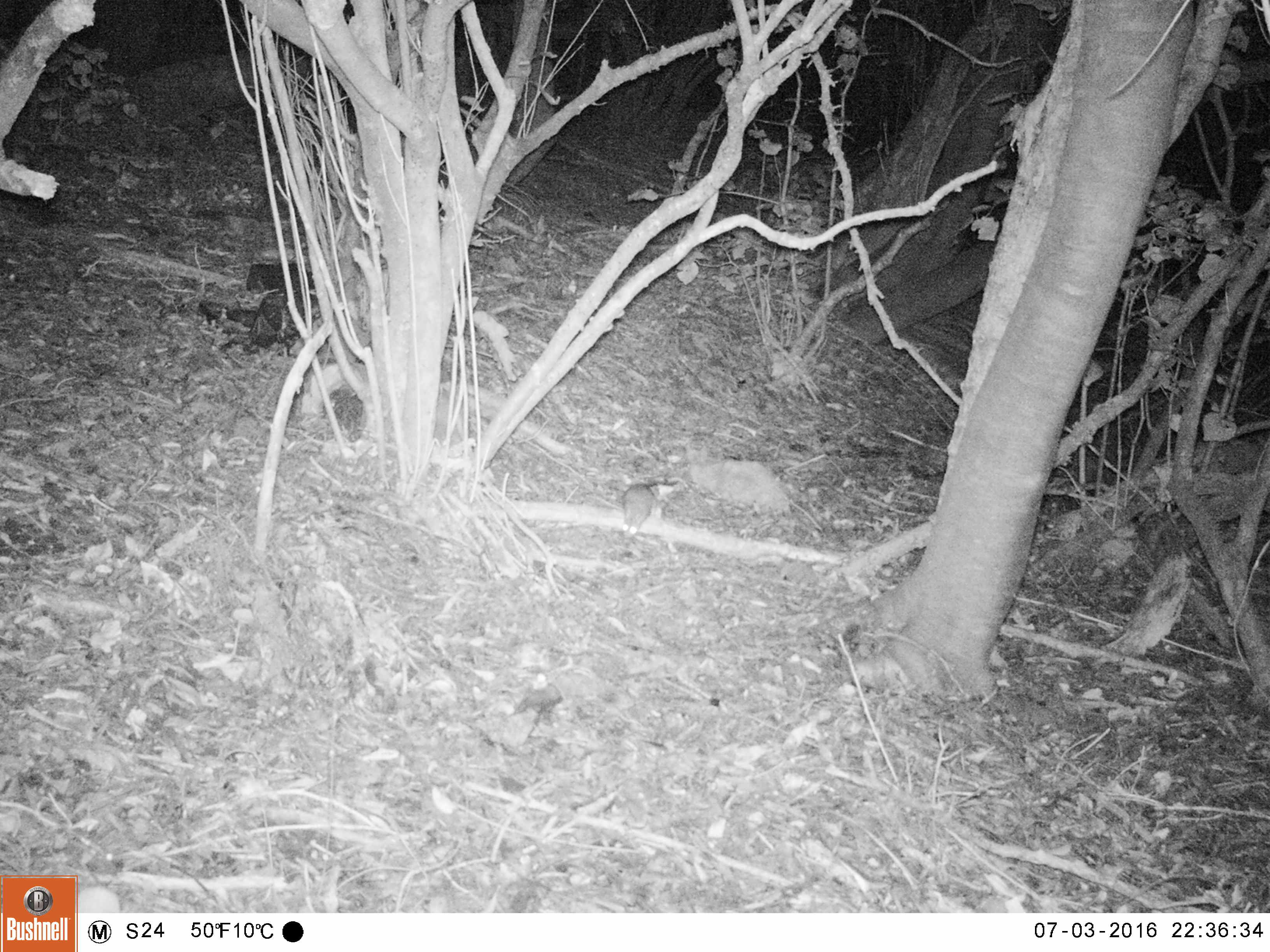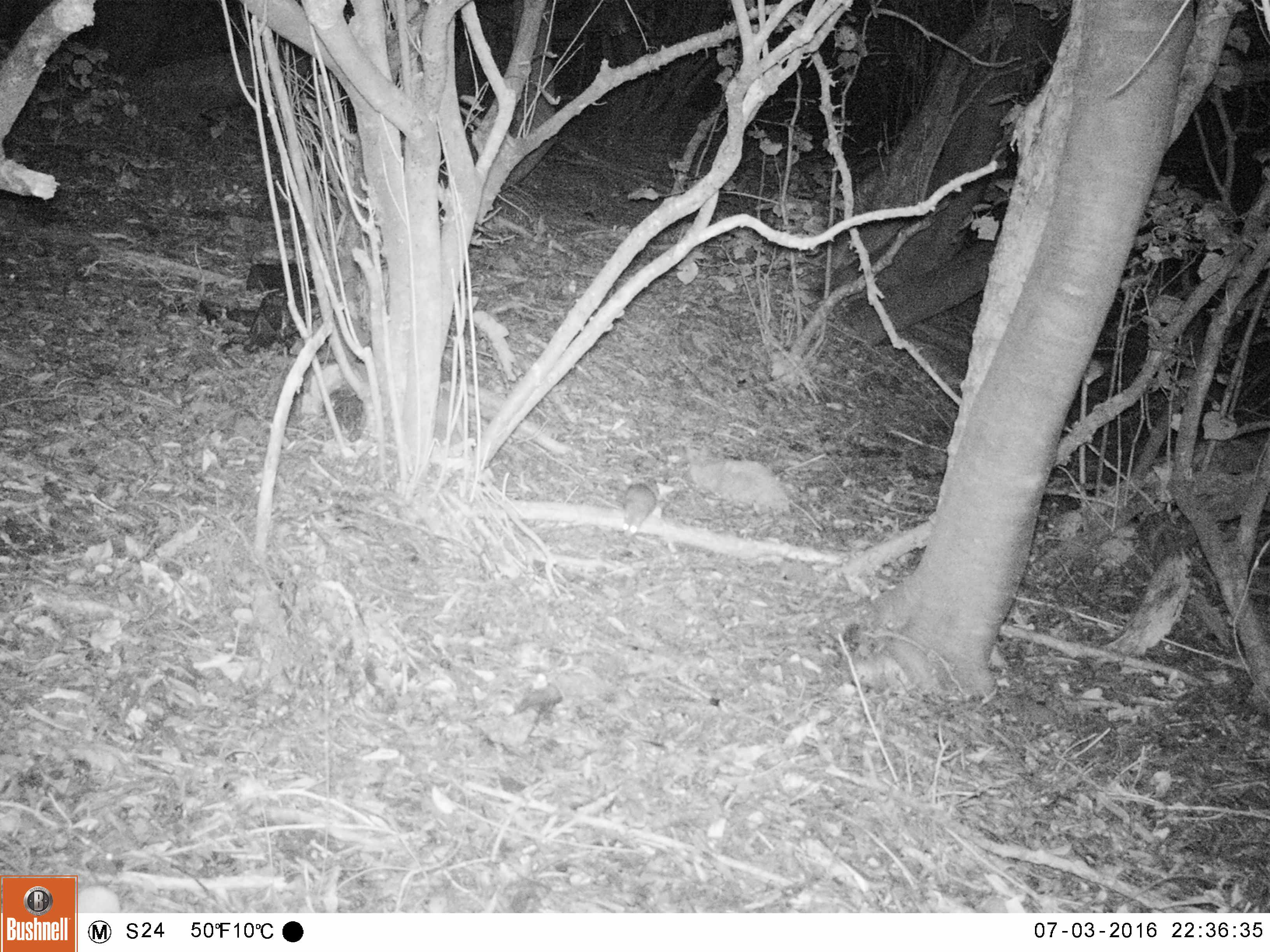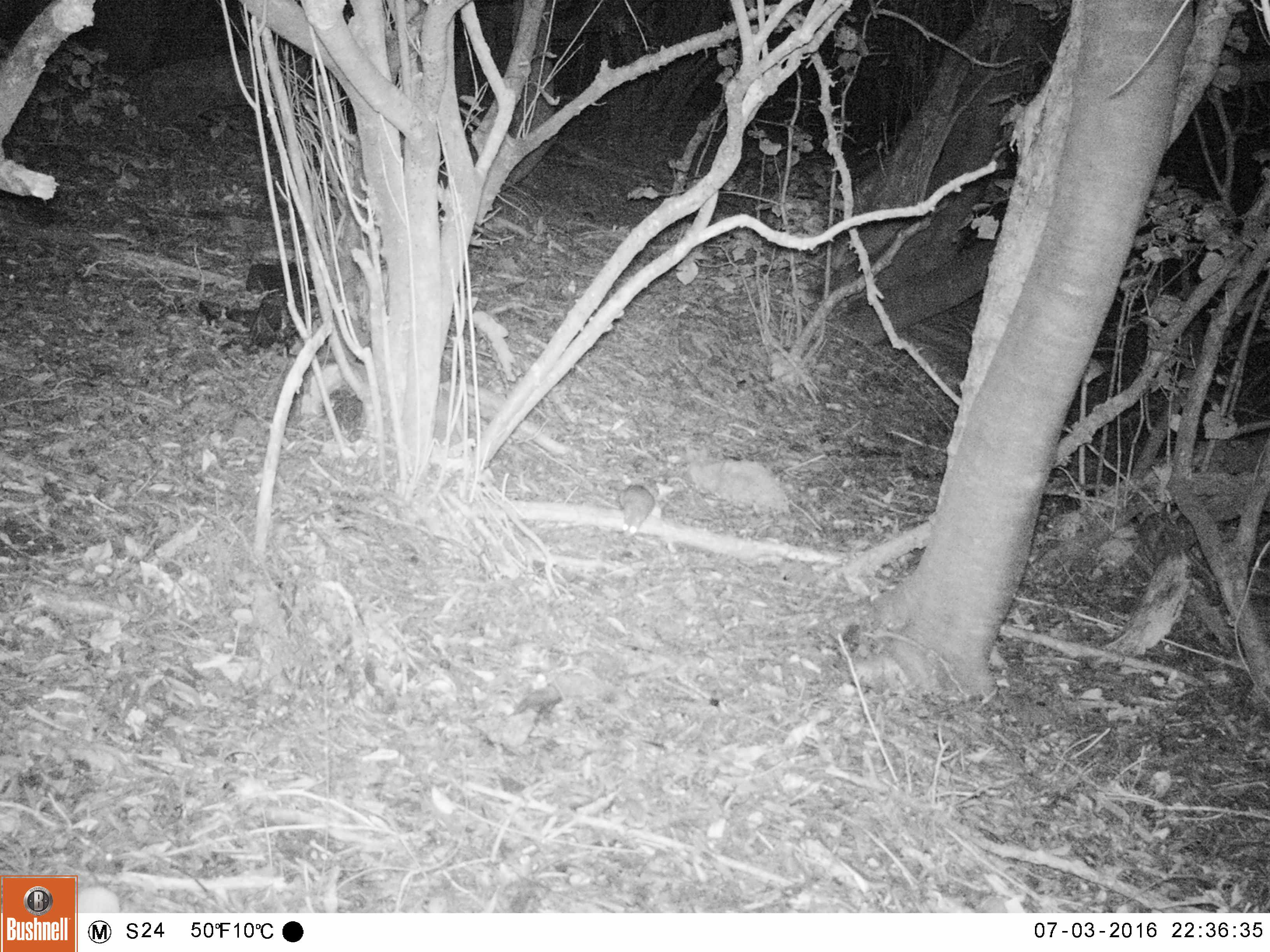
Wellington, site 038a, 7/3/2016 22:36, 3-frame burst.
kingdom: Animalia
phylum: Chordata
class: Mammalia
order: Rodentia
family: Muridae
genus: Rattus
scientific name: Rattus rattus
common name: ship rat